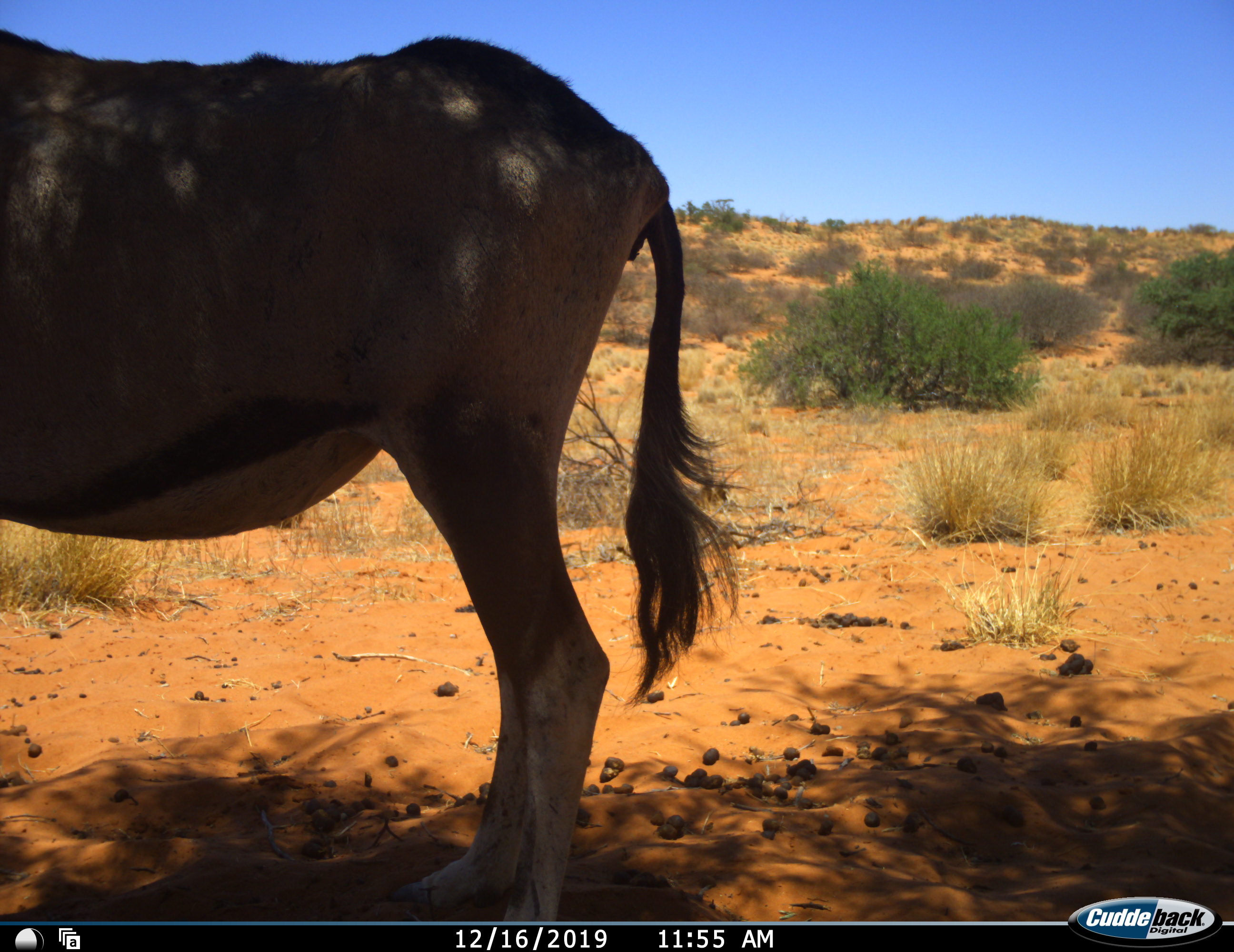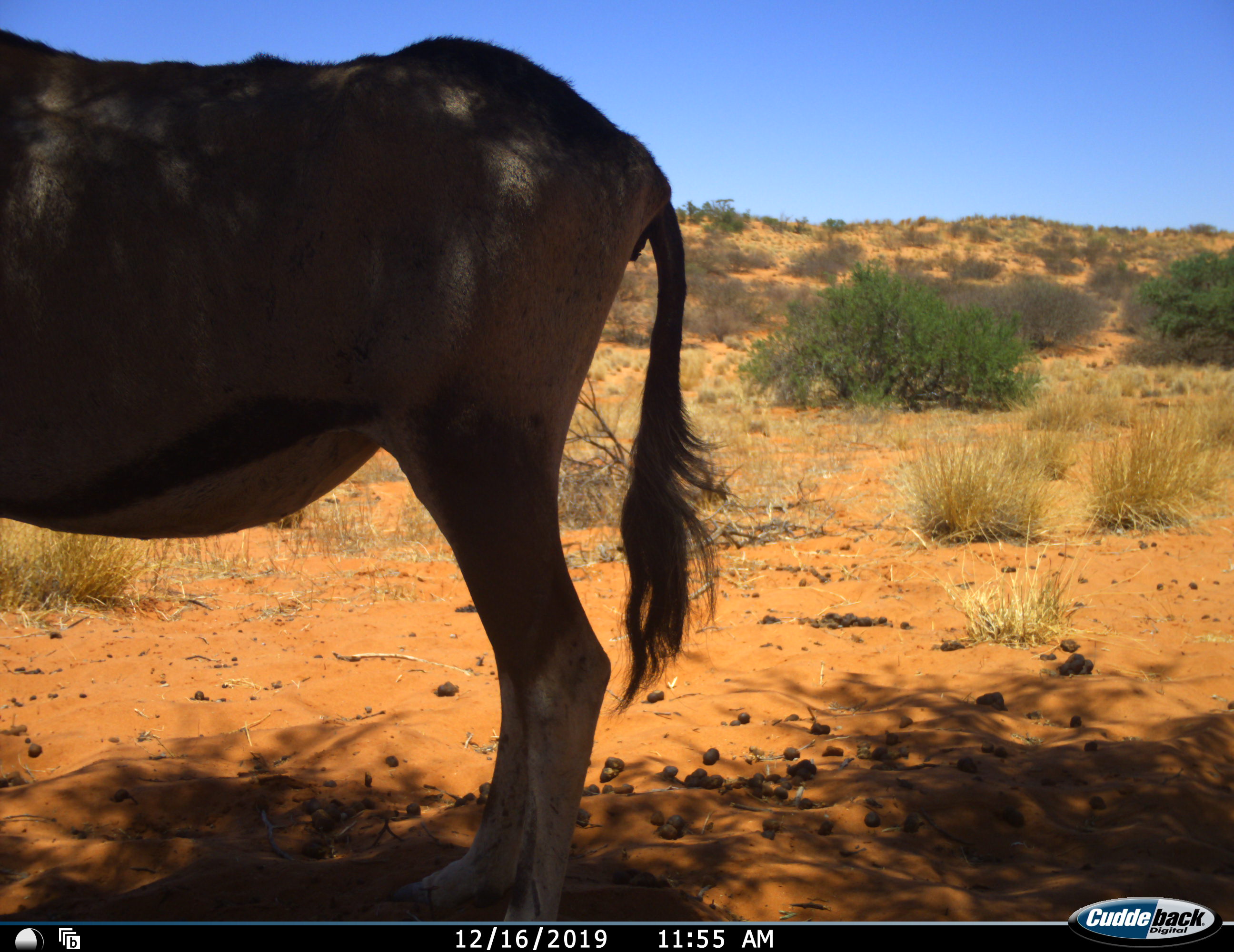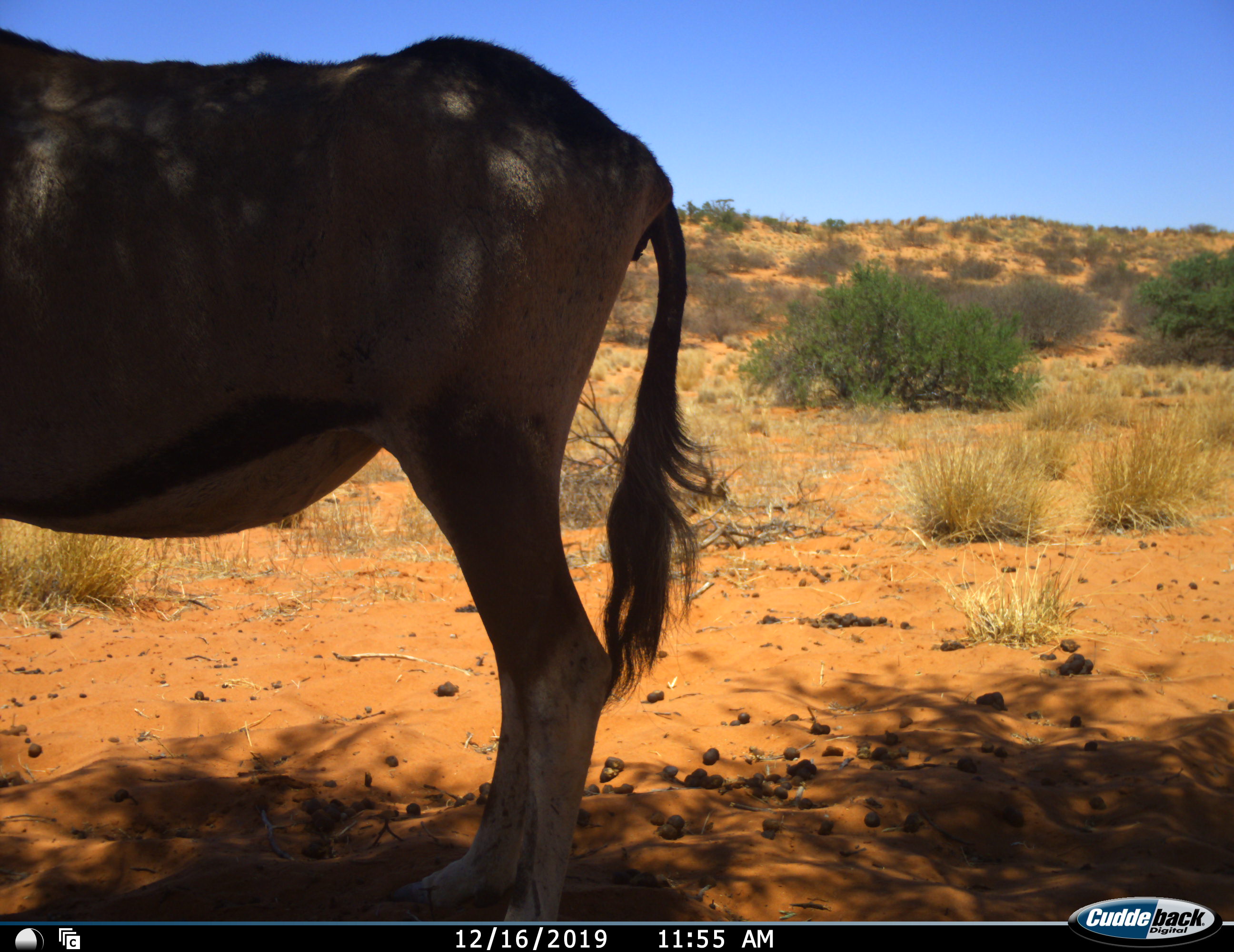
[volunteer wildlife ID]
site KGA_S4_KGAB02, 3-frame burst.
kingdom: Animalia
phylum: Chordata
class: Mammalia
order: Artiodactyla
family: Bovidae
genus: Oryx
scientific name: Oryx gazella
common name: gemsbok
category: oryx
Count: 1.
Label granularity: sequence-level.